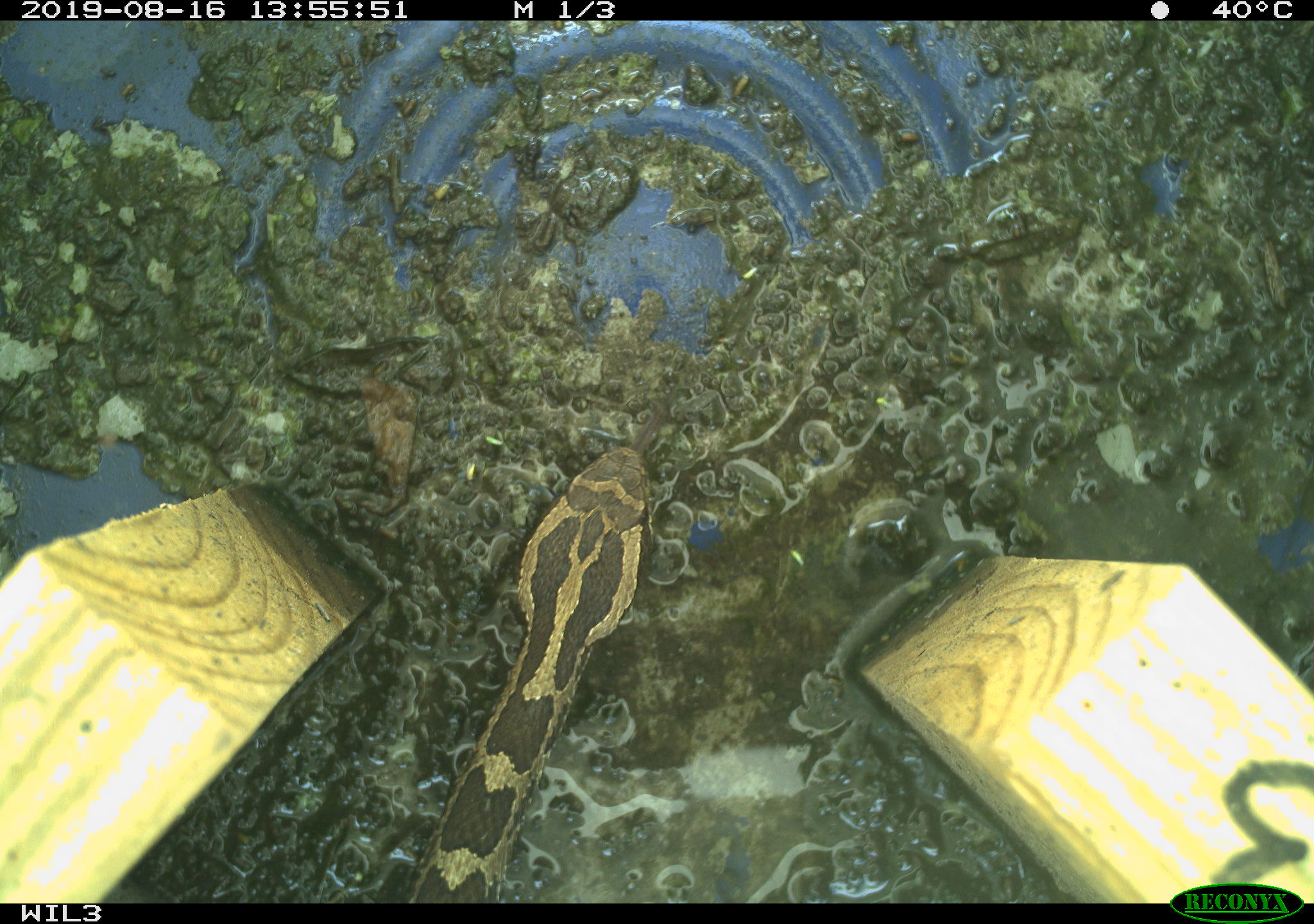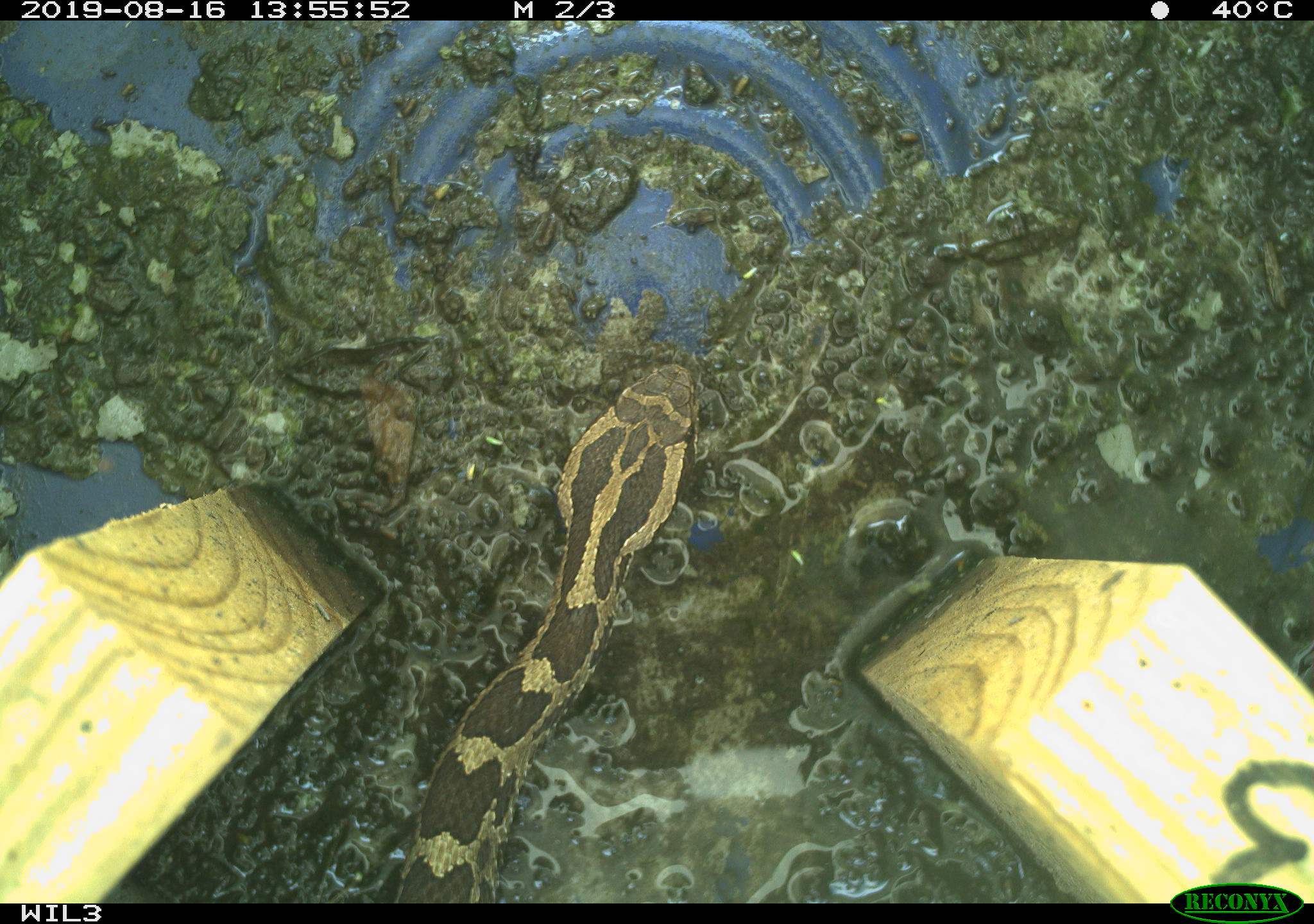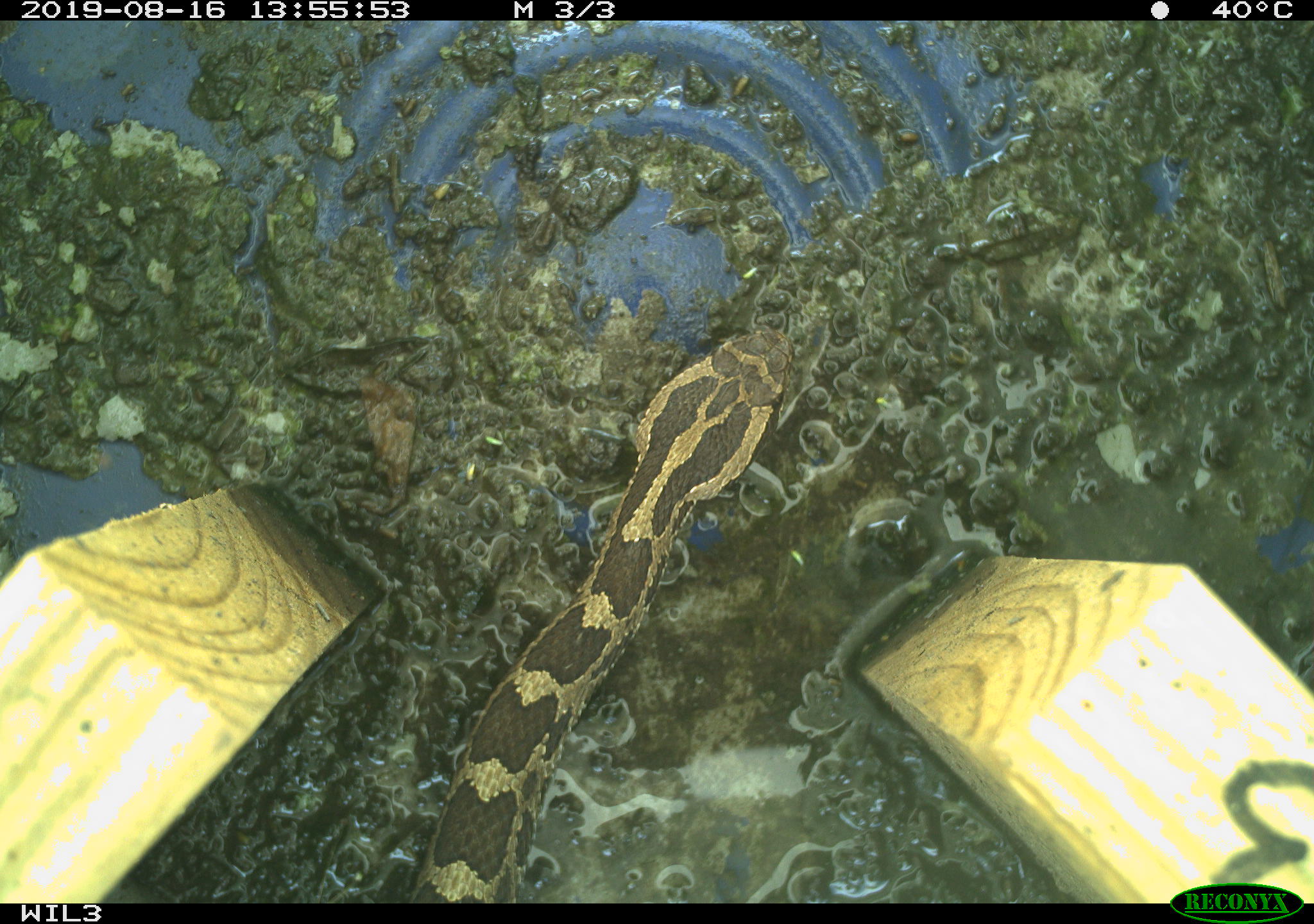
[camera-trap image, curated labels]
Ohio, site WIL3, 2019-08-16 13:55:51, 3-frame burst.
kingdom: Animalia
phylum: Chordata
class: Reptilia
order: Squamata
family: Viperidae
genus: Sistrurus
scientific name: Sistrurus catenatus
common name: eastern massasauga